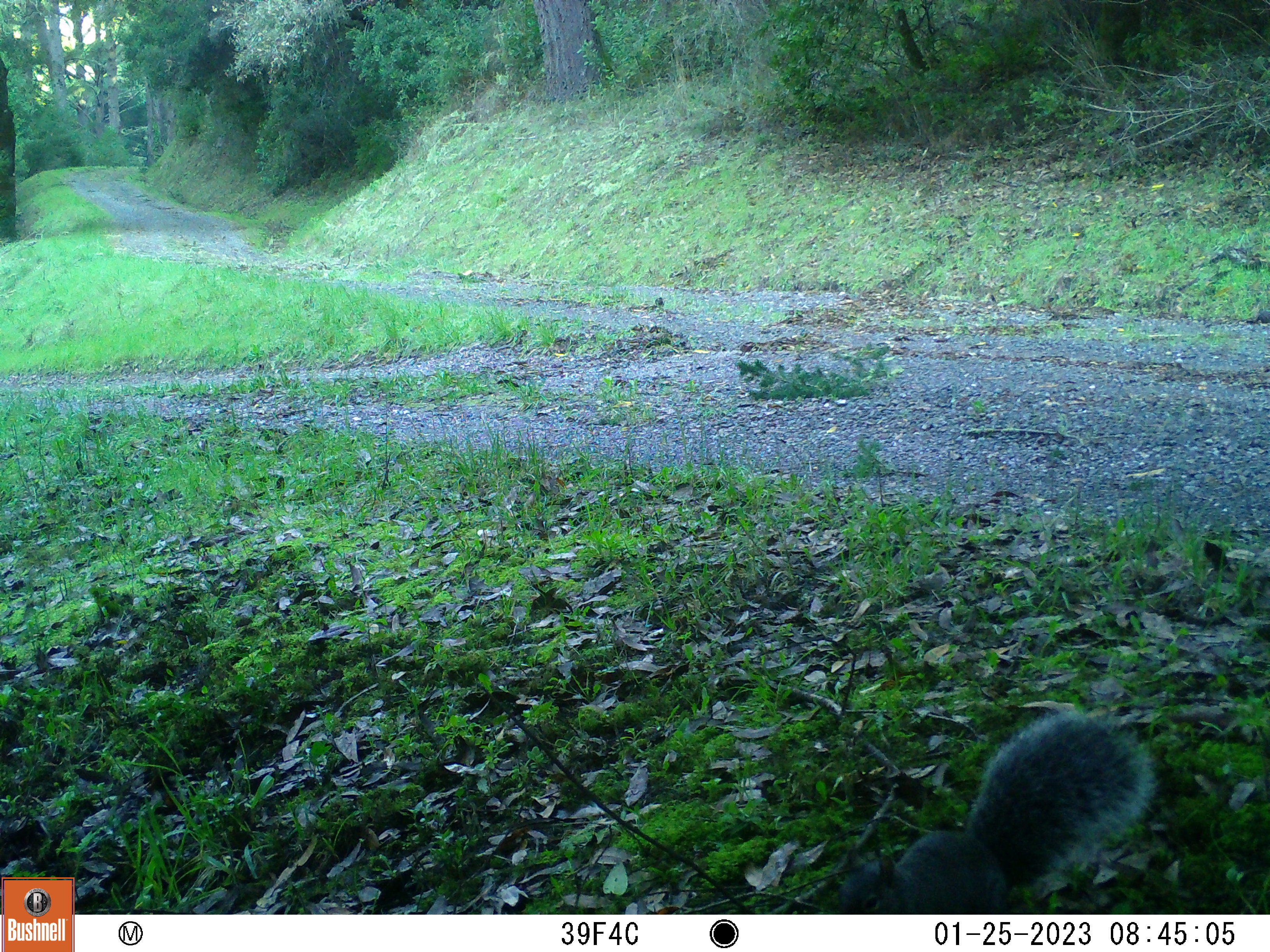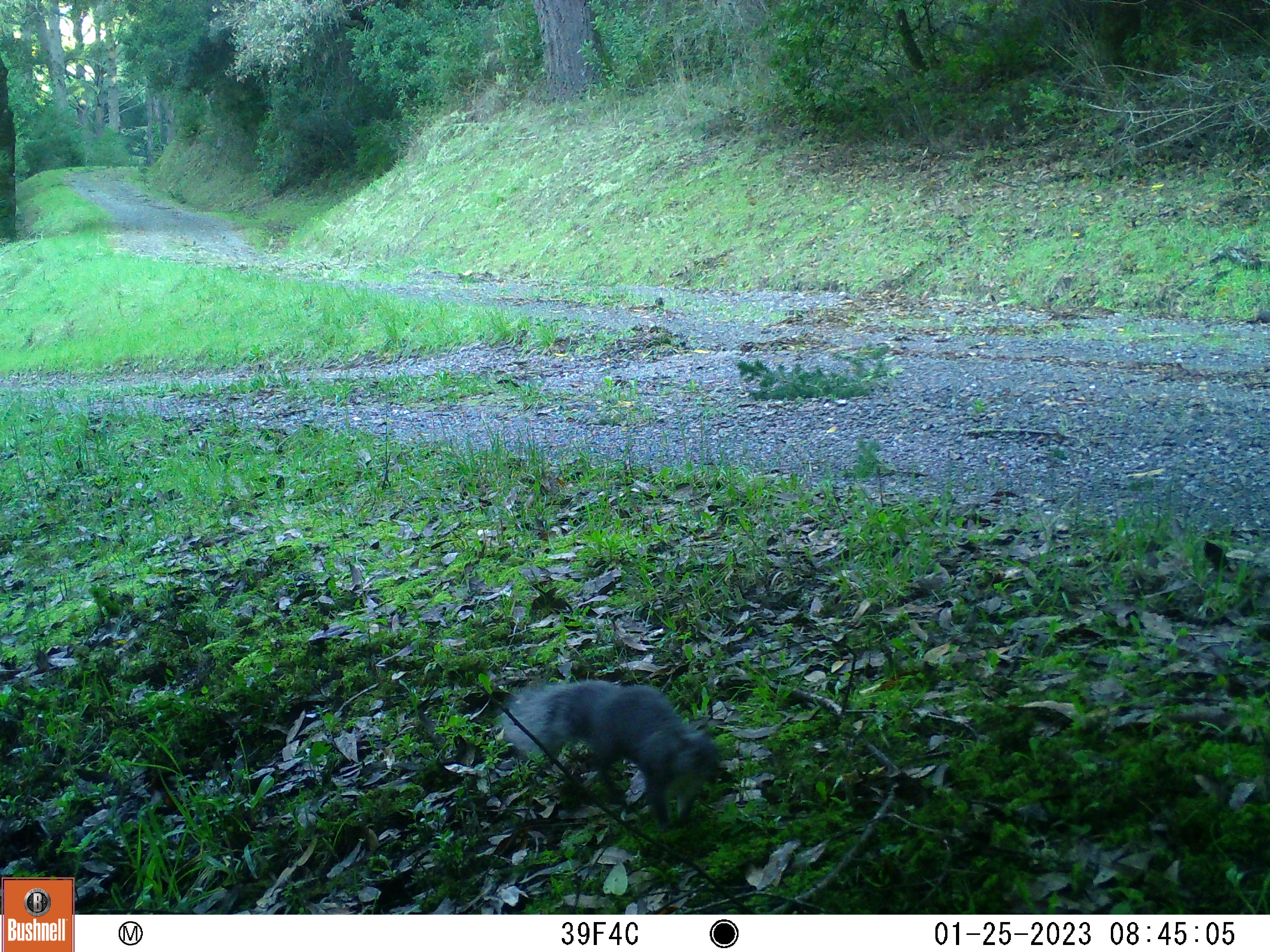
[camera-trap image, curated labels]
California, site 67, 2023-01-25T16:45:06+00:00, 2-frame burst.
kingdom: Animalia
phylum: Chordata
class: Mammalia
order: Rodentia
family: Sciuridae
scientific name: Sciuridae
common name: squirrel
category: unknown squirrel